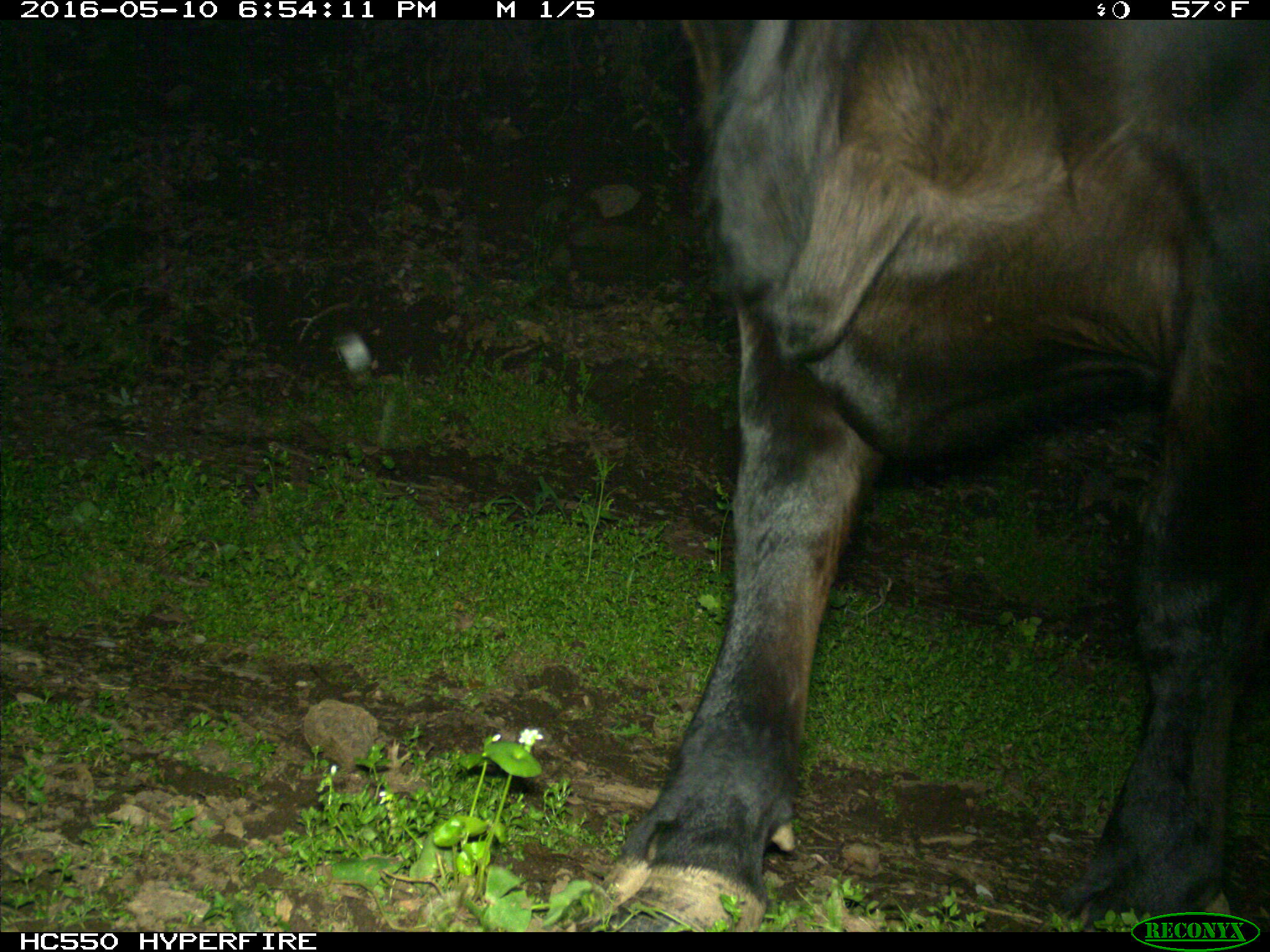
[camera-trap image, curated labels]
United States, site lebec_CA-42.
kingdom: Animalia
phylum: Chordata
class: Mammalia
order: Artiodactyla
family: Bovidae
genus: Bos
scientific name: Bos taurus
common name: domestic cow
Bos taurus (domestic cow).